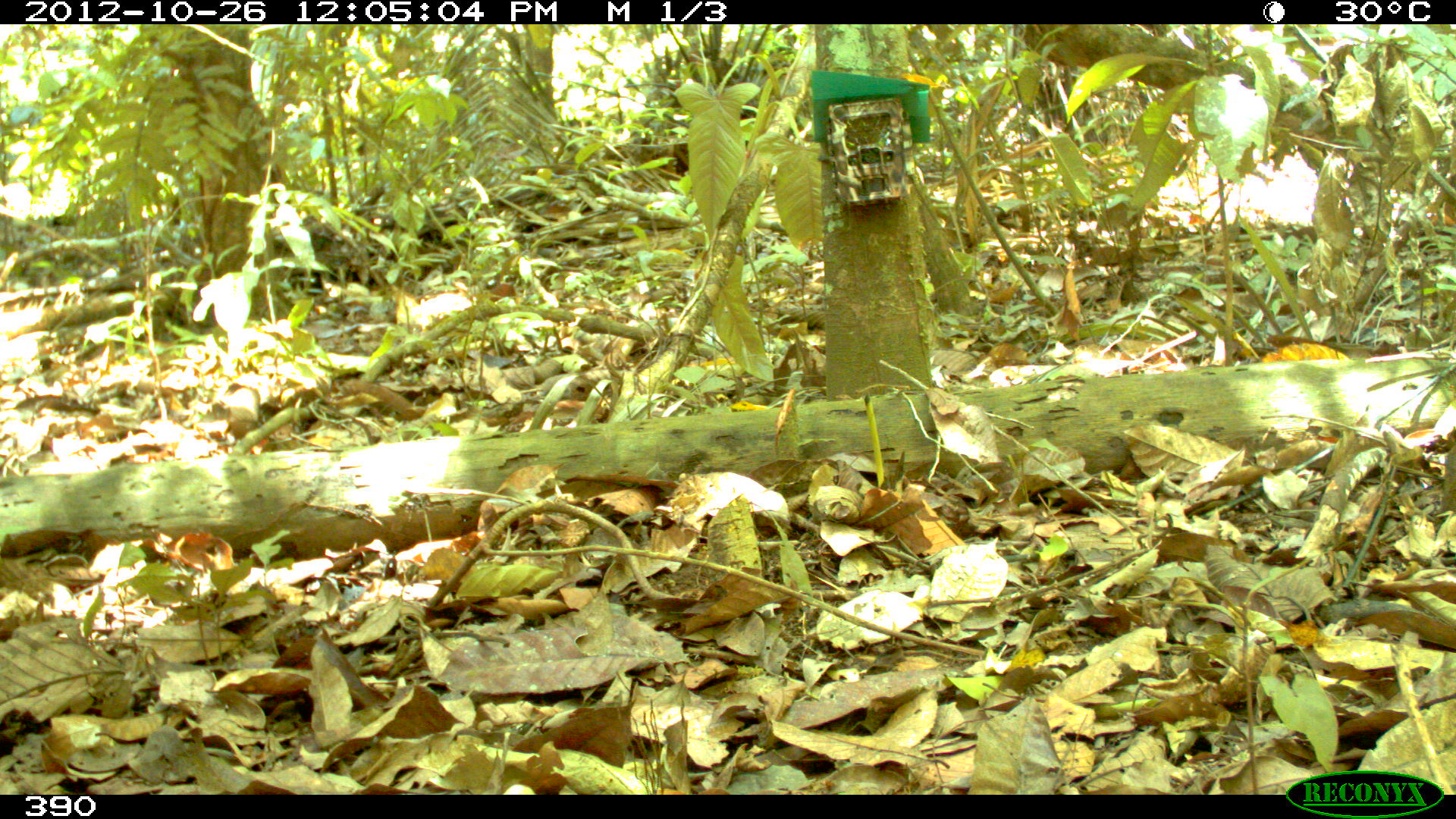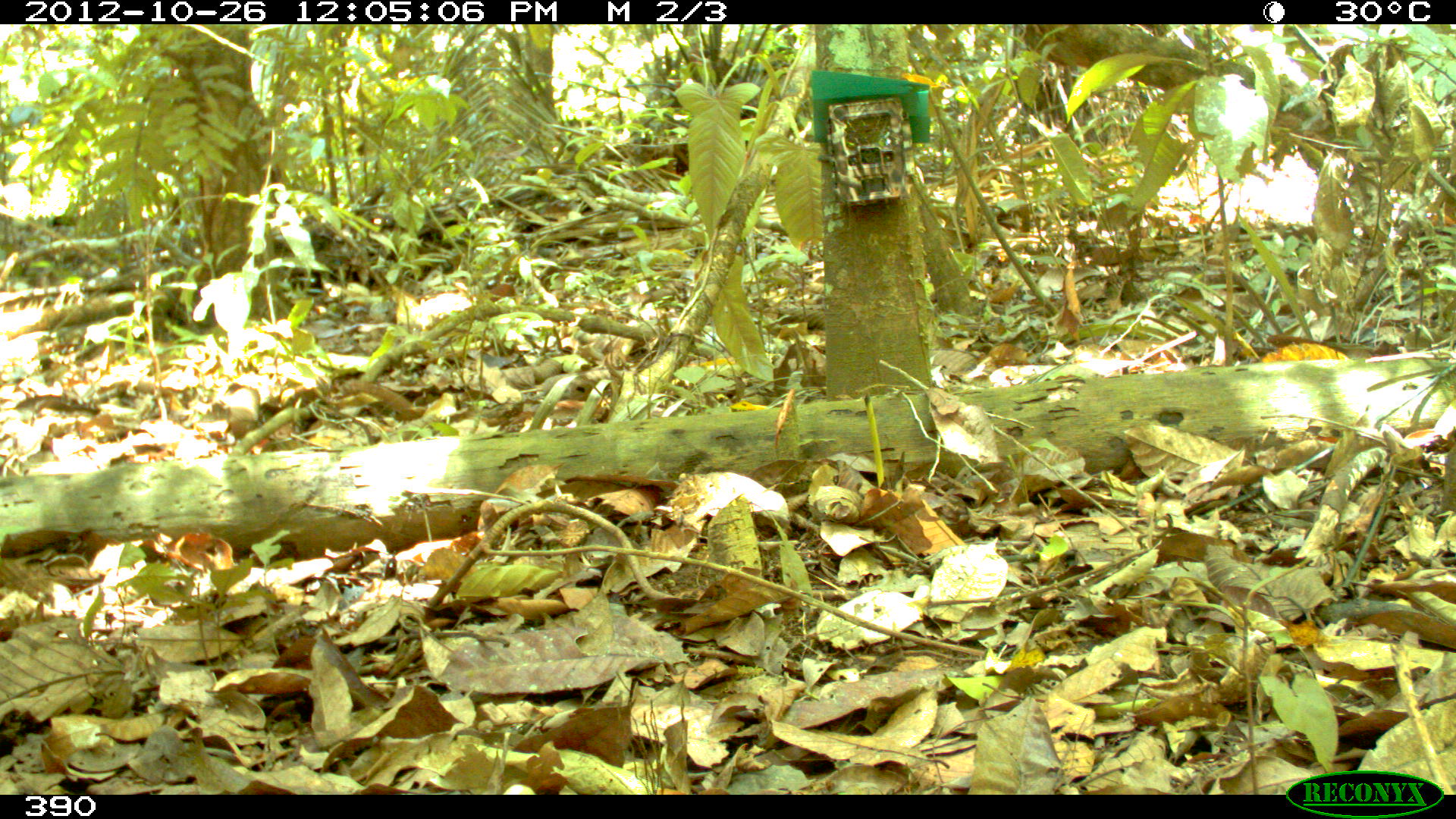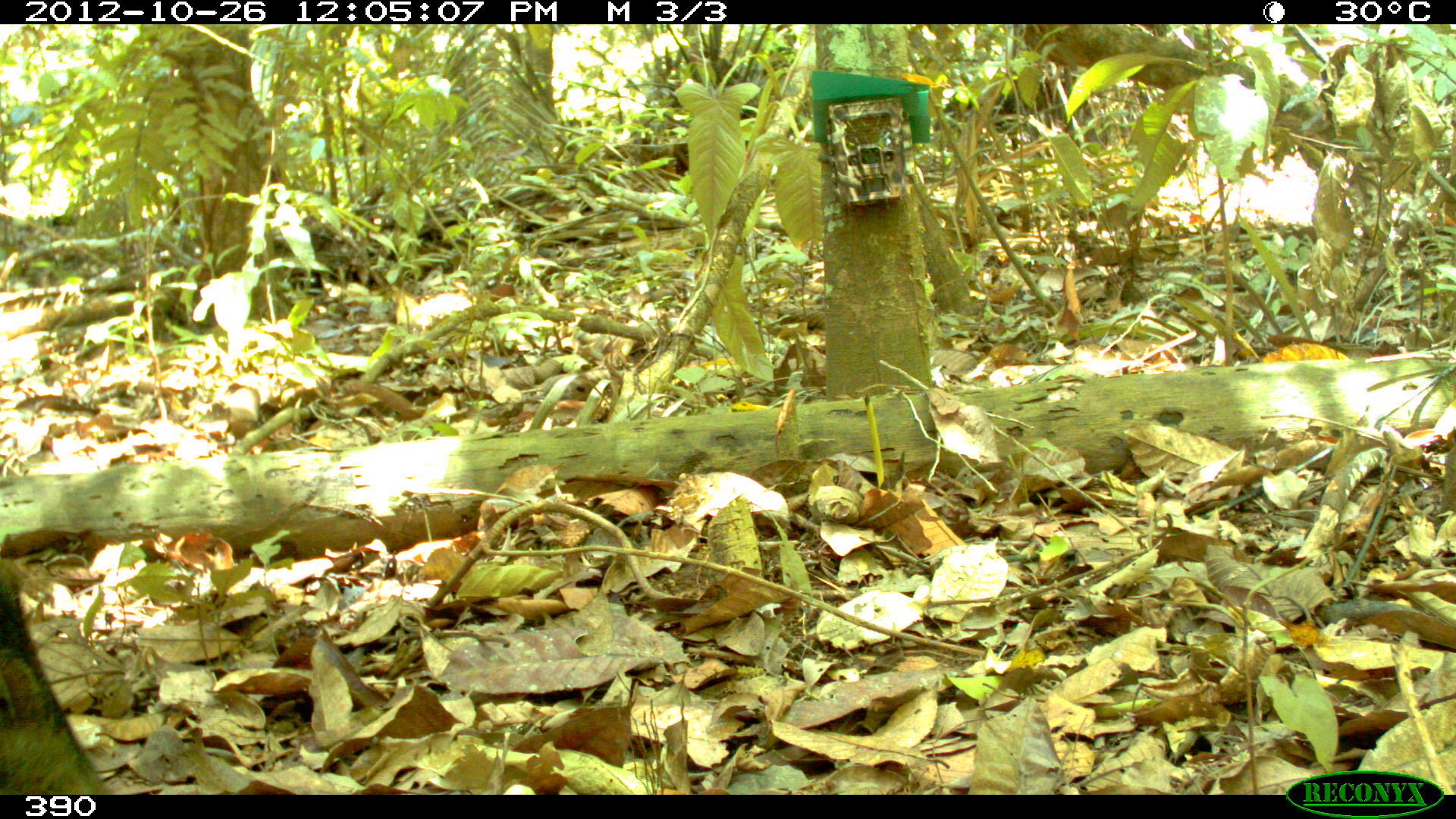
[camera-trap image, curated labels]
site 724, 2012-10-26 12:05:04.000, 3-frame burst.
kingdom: Animalia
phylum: Chordata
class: Mammalia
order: Artiodactyla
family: Tayassuidae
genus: Tayassu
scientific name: Tayassu pecari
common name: white-lipped peccary